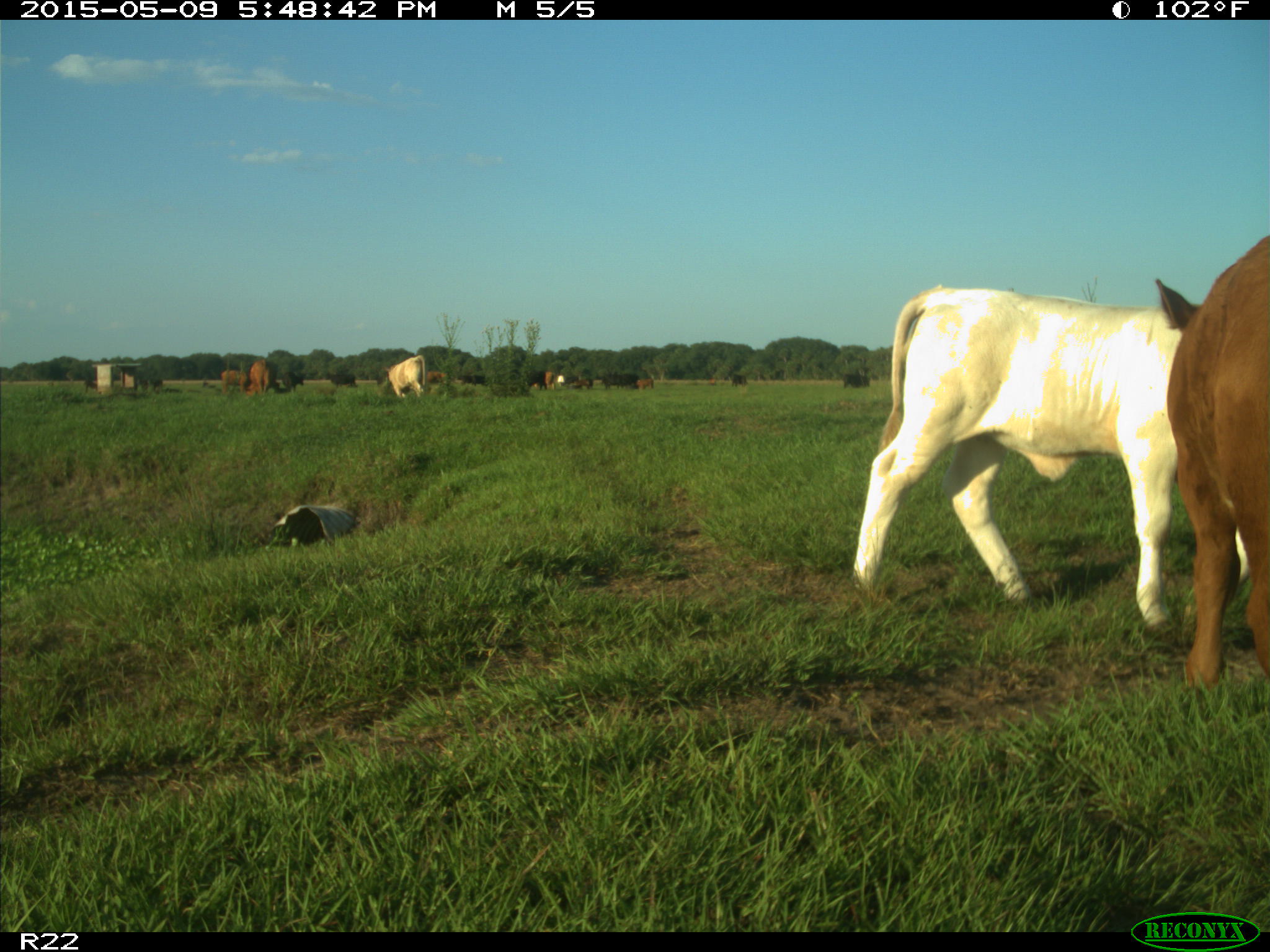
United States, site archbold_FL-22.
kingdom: Animalia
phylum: Chordata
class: Mammalia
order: Artiodactyla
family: Bovidae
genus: Bos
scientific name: Bos taurus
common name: domestic cow